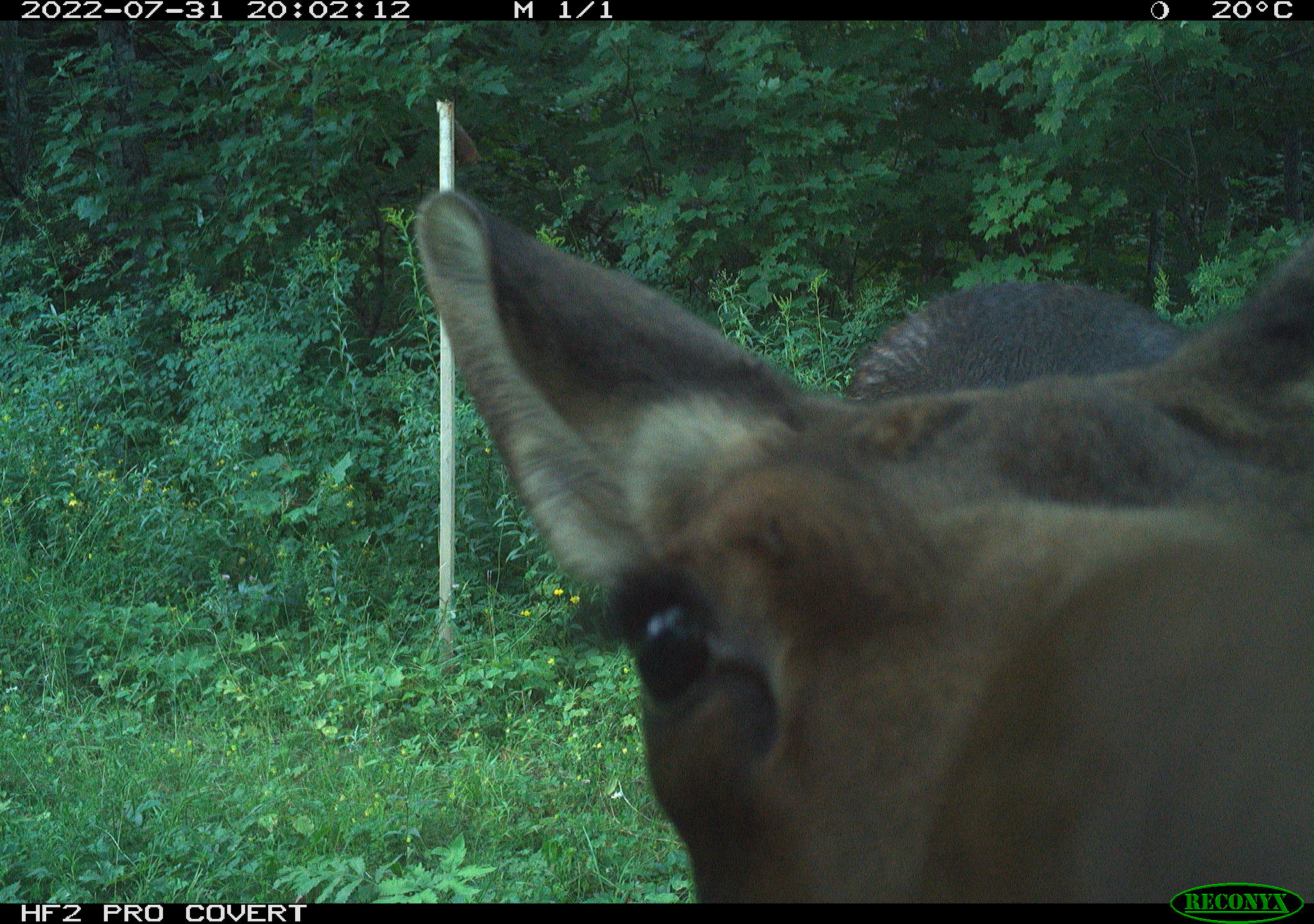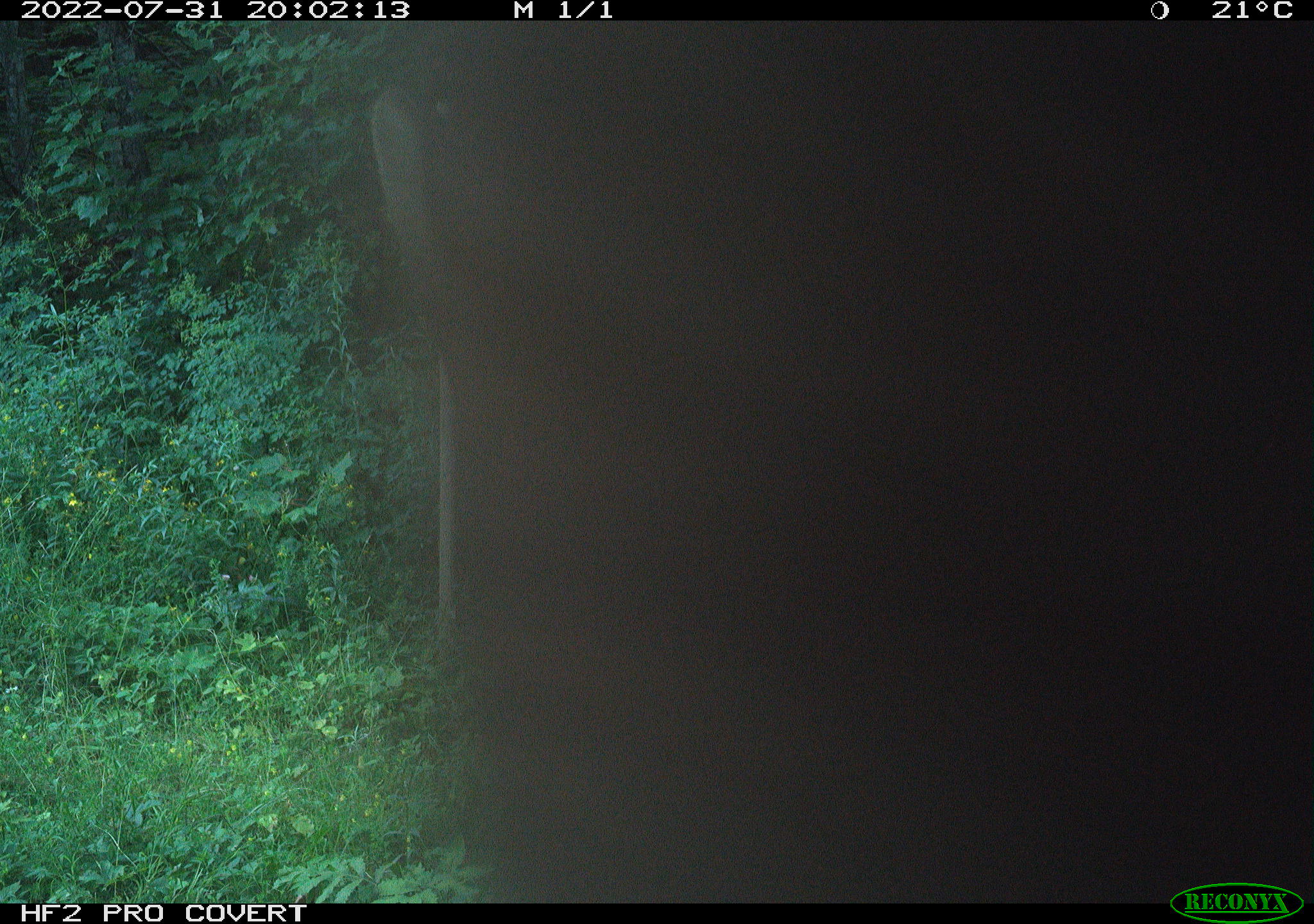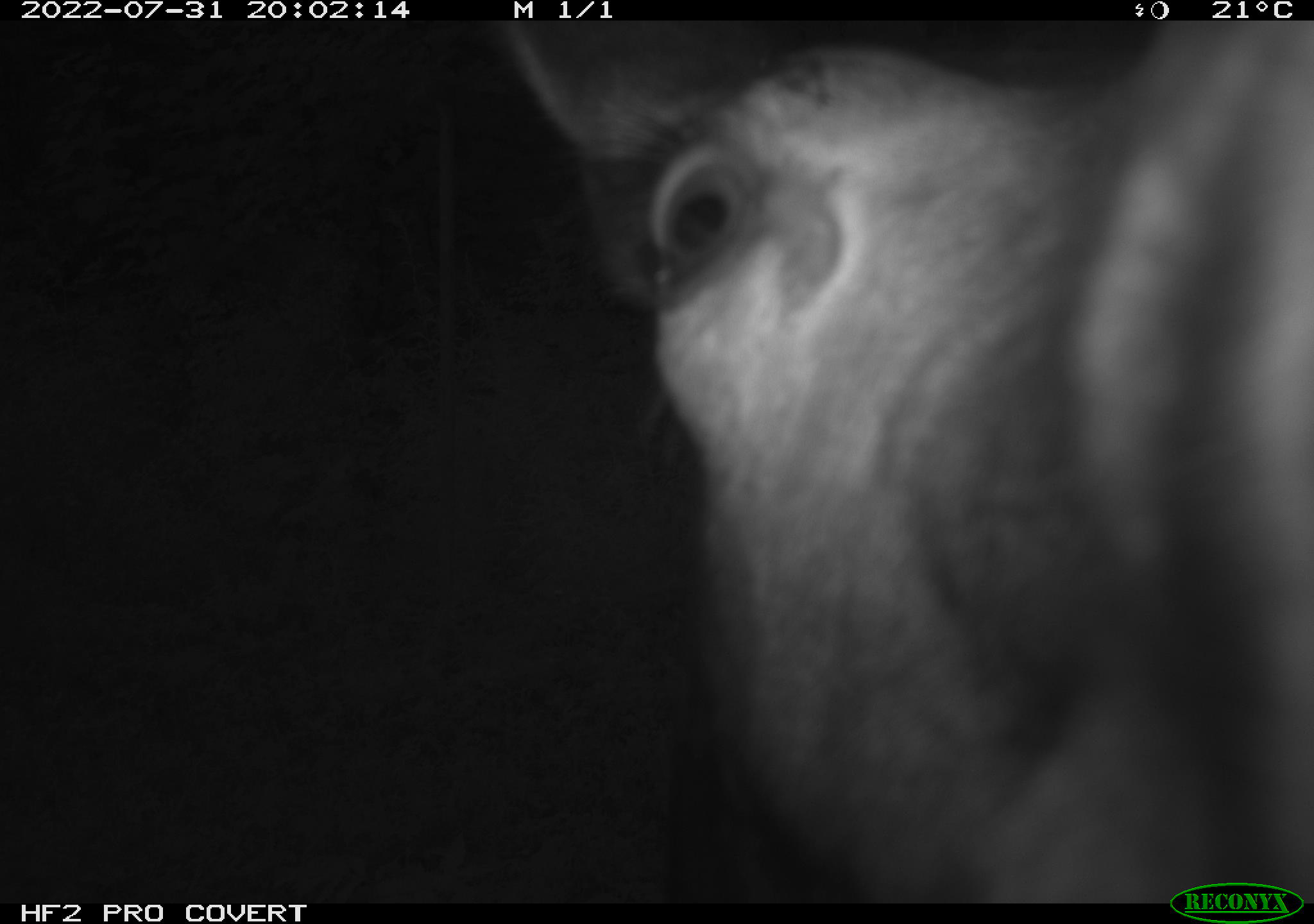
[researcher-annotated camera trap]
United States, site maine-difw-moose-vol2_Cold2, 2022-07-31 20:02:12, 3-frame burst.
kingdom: Animalia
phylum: Chordata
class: Mammalia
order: Artiodactyla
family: Cervidae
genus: Alces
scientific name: Alces alces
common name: moose